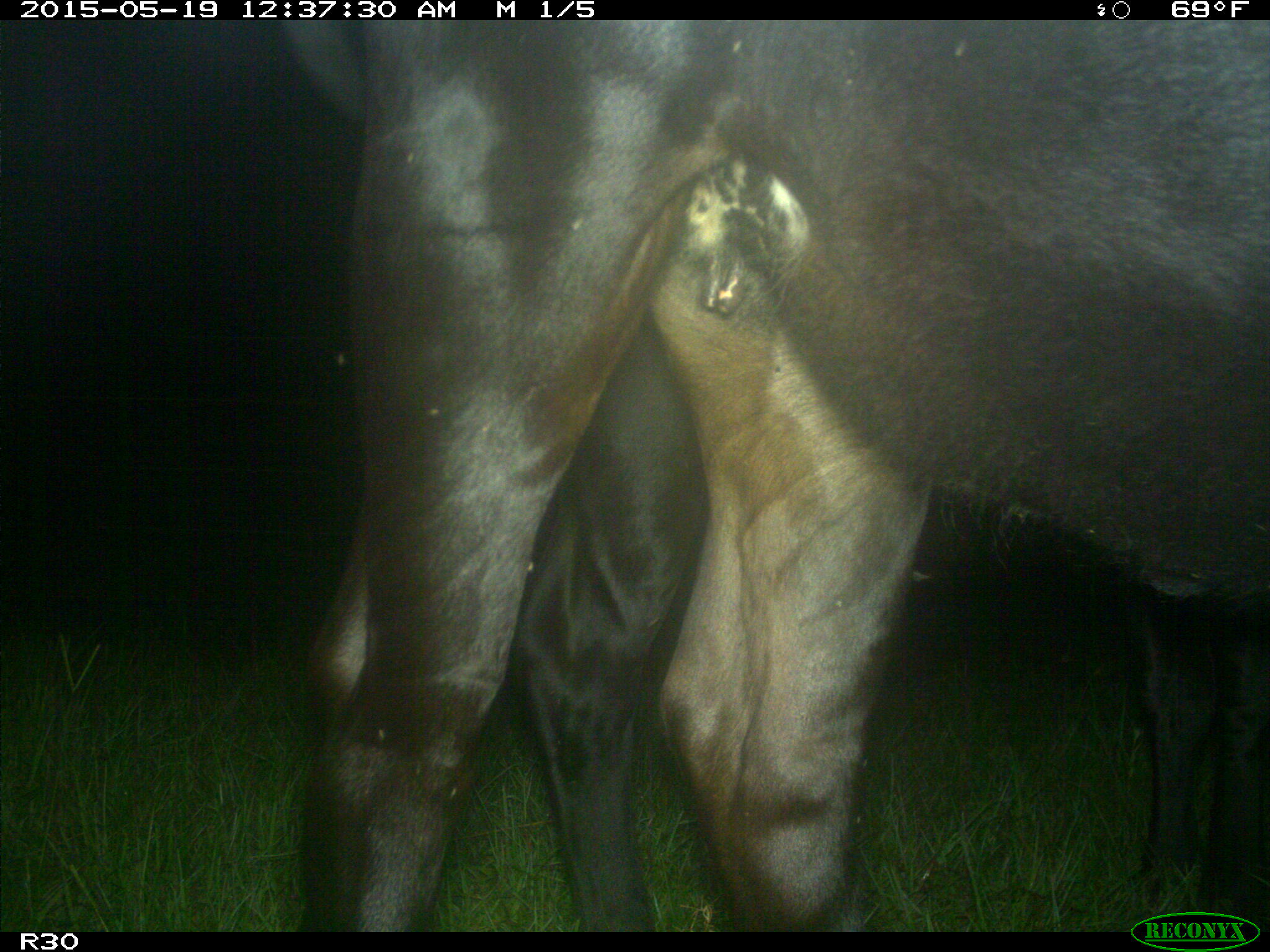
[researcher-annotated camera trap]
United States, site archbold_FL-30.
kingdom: Animalia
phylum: Chordata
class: Mammalia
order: Artiodactyla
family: Bovidae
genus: Bos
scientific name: Bos taurus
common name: domestic cow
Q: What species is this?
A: Bos taurus (domestic cow).